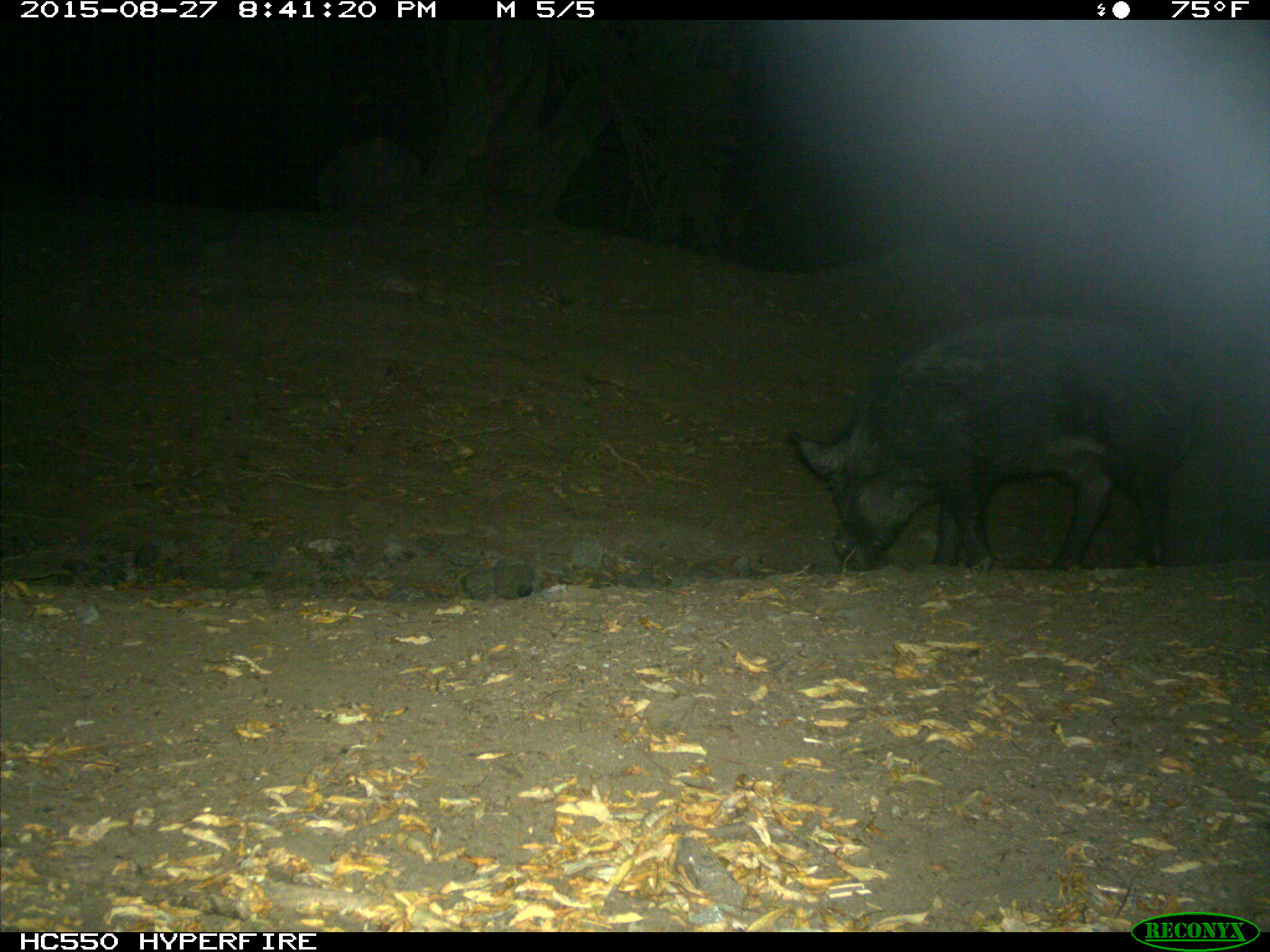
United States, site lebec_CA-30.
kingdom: Animalia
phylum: Chordata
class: Mammalia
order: Artiodactyla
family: Suidae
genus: Sus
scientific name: Sus scrofa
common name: wild boar